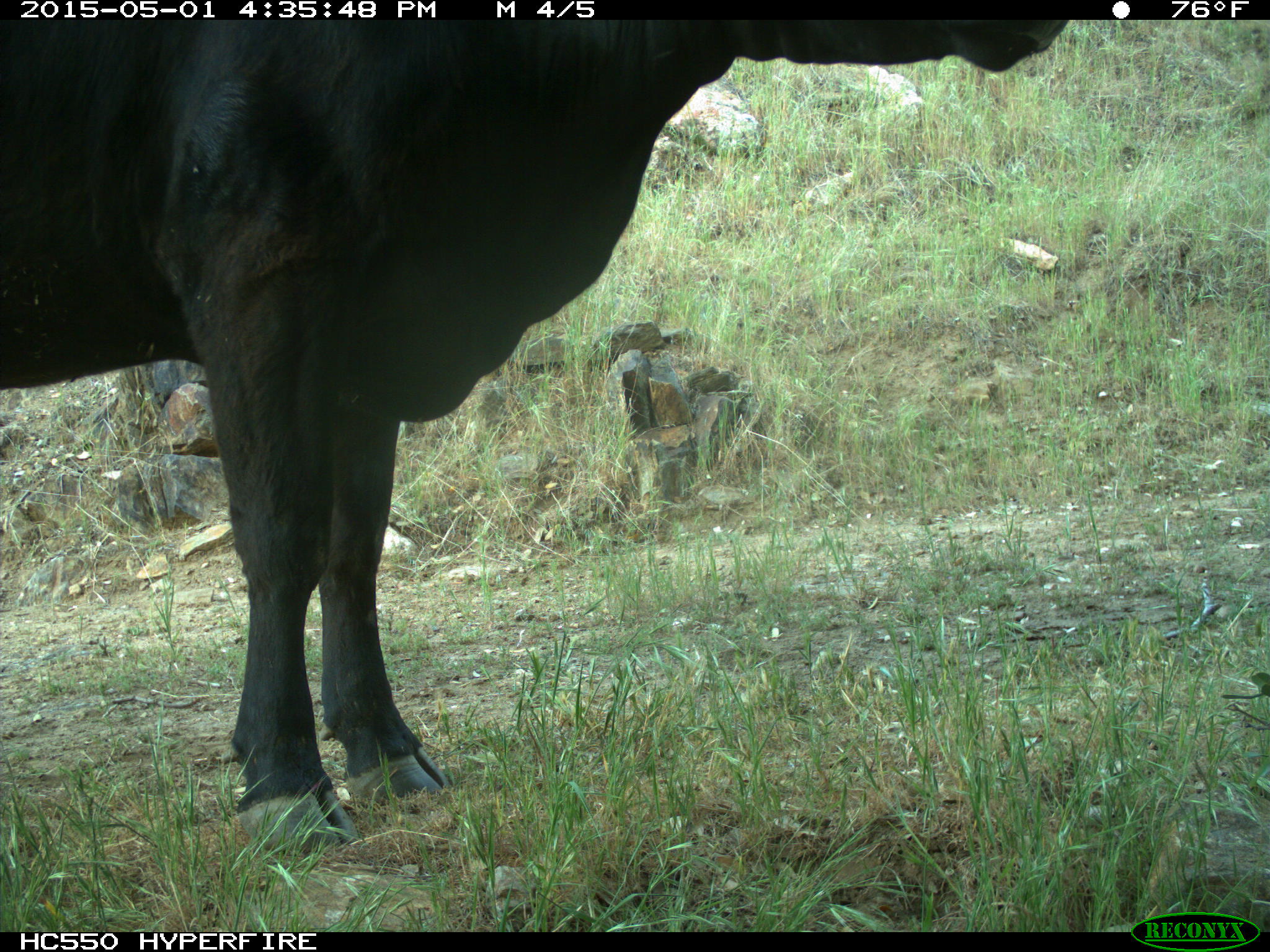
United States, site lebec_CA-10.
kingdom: Animalia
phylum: Chordata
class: Mammalia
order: Artiodactyla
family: Bovidae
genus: Bos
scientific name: Bos taurus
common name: domestic cow